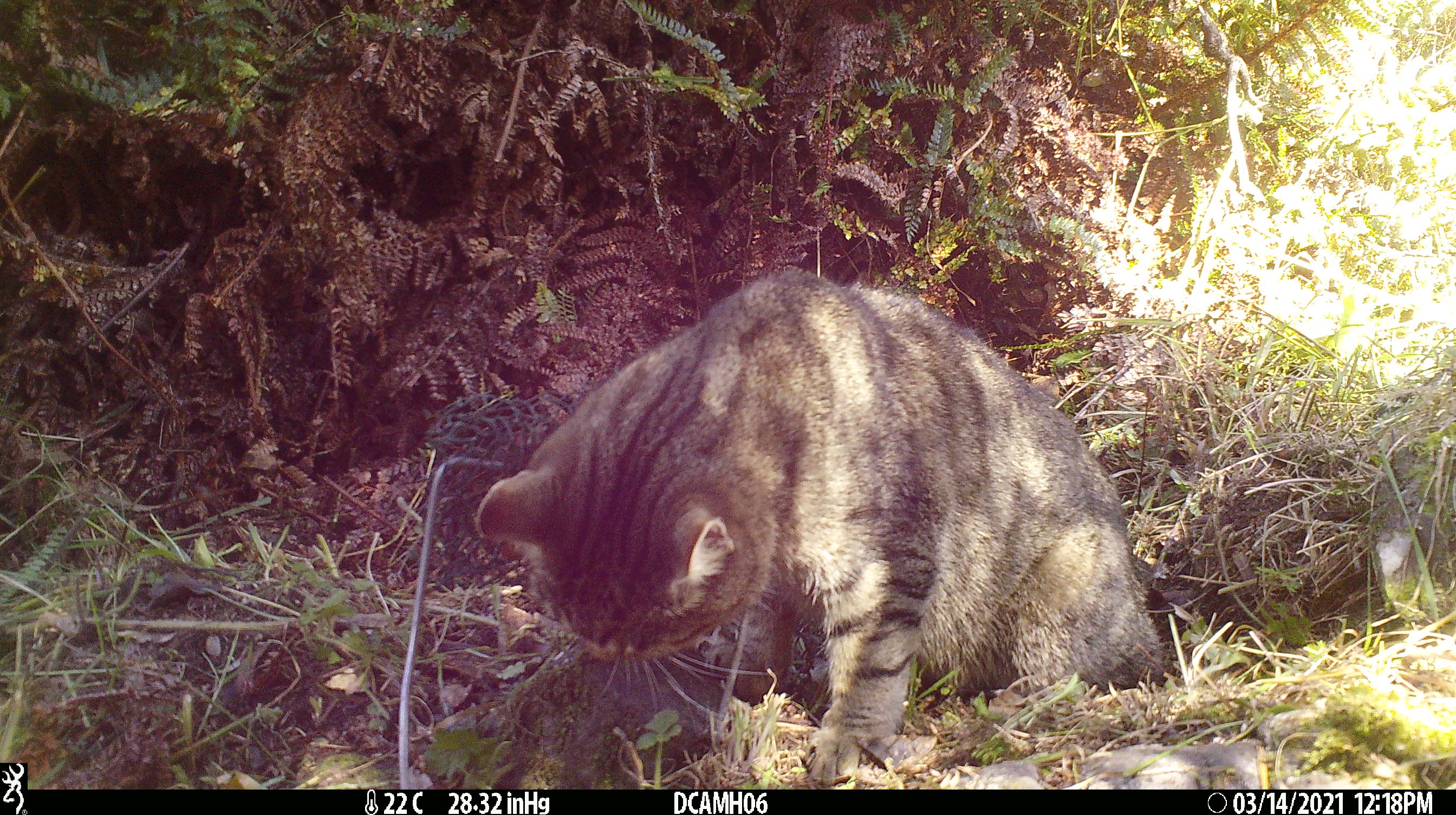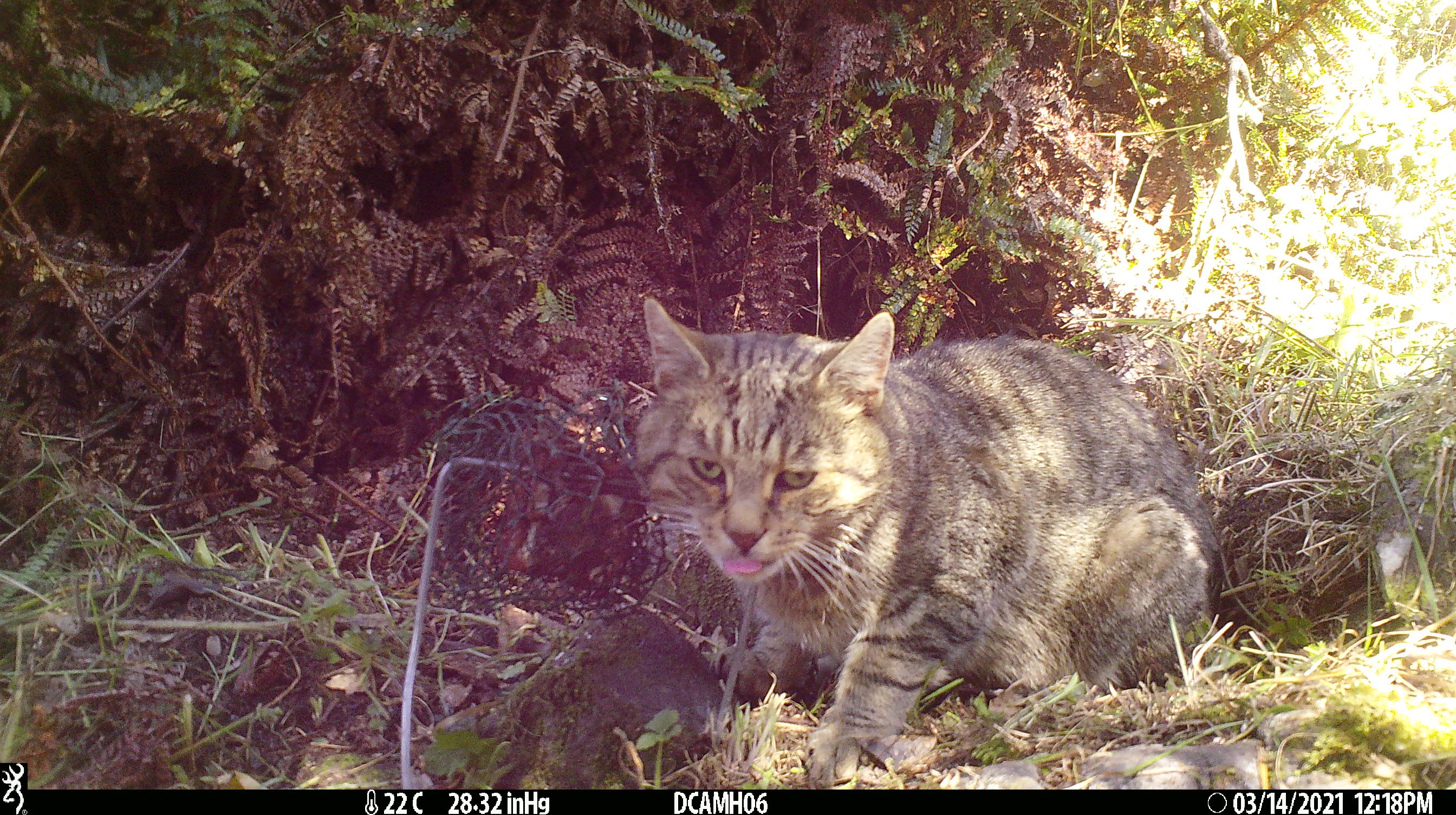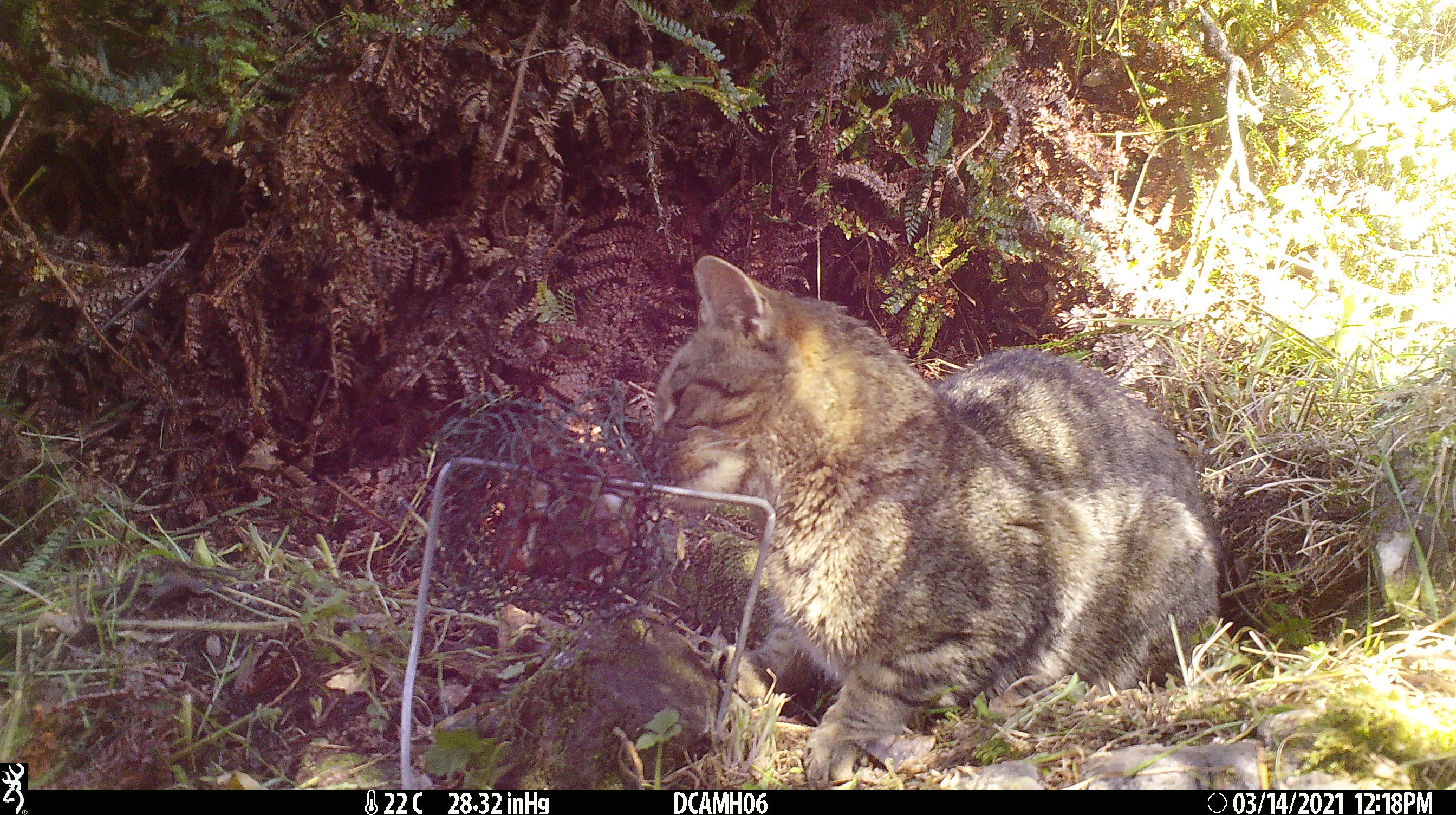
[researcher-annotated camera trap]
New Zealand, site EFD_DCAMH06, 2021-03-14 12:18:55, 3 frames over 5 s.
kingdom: Animalia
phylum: Chordata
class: Mammalia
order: Carnivora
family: Felidae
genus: Felis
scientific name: Felis catus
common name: domestic cat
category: cat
Cat (domestic cat) (Felis catus).